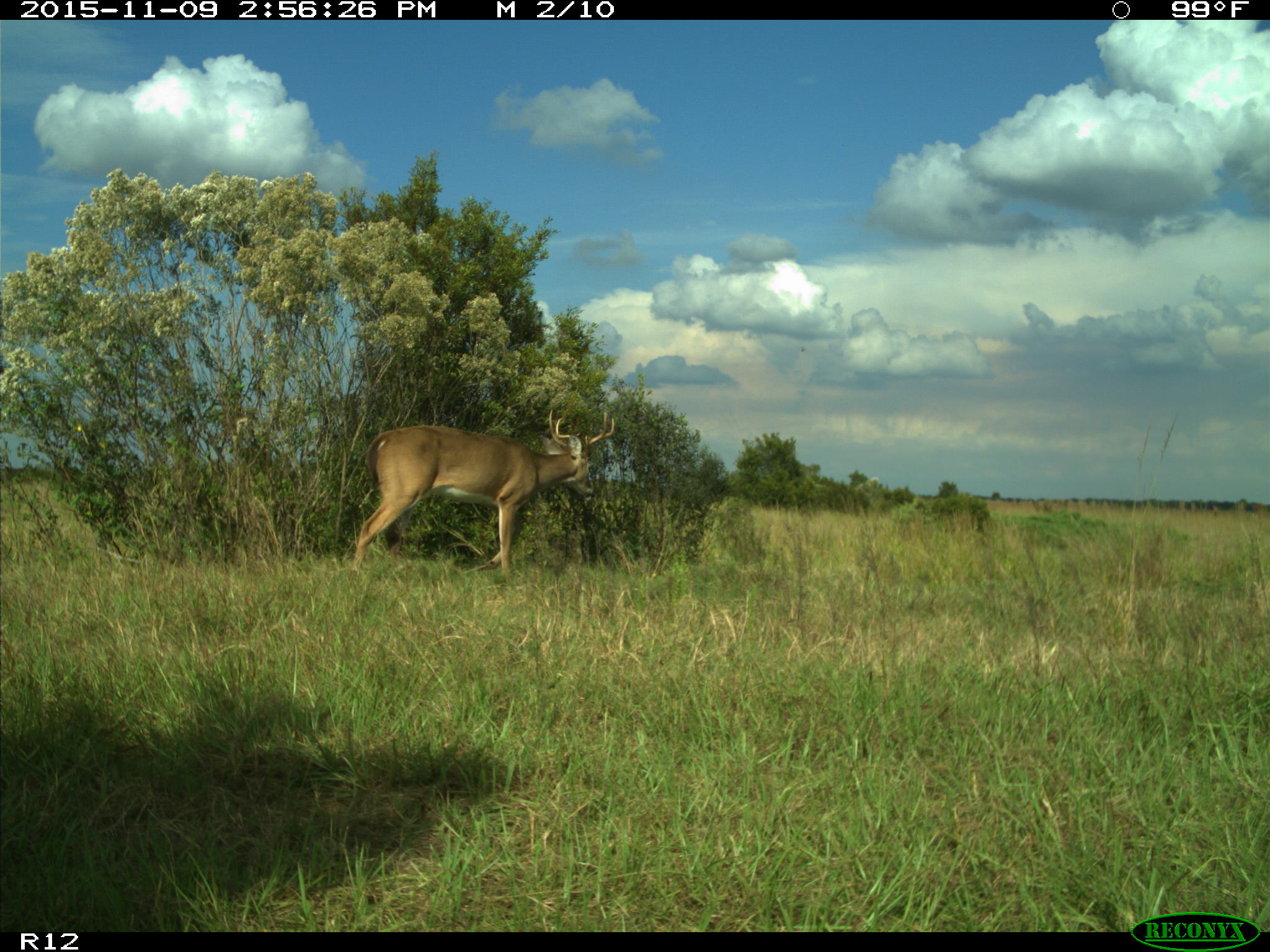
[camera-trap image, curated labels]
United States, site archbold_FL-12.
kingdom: Animalia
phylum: Chordata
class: Mammalia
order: Artiodactyla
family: Cervidae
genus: Odocoileus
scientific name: Odocoileus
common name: deer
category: unidentified deer